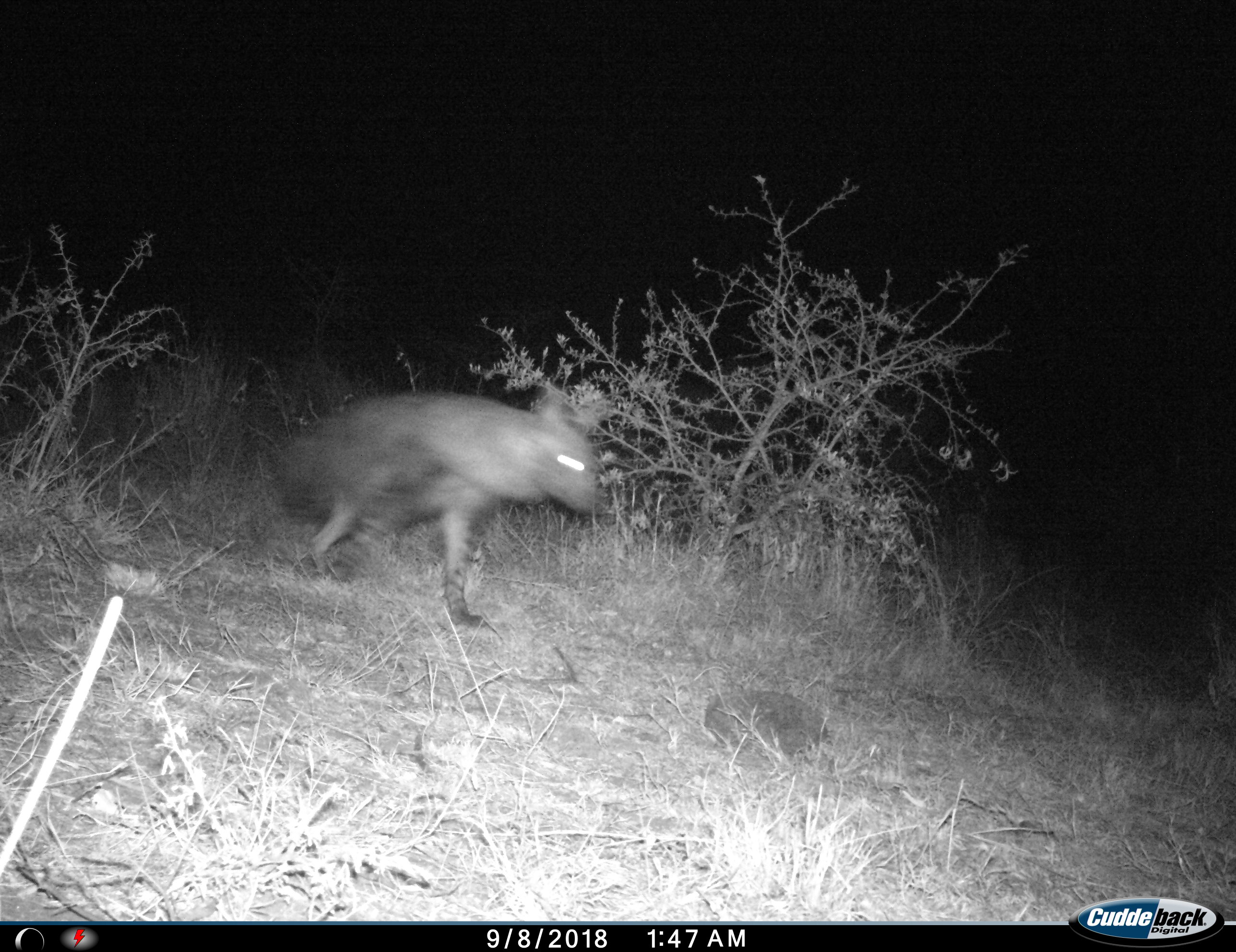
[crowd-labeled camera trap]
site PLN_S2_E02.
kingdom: Animalia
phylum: Chordata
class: Mammalia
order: Carnivora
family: Hyaenidae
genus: Parahyaena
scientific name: Parahyaena brunnea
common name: brown hyena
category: hyenabrown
Hyenabrown (brown hyena) (Parahyaena brunnea), count 1. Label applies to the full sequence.